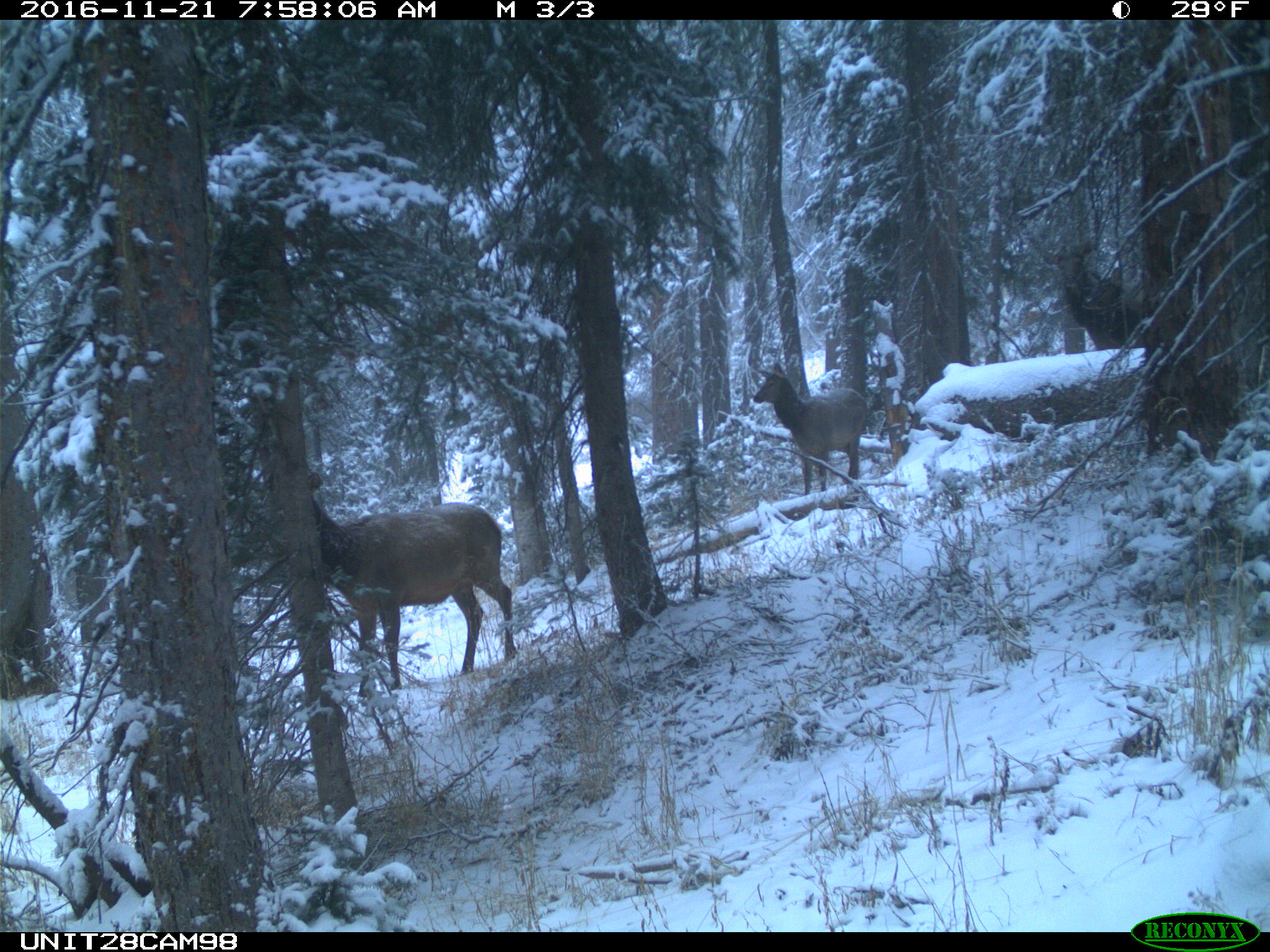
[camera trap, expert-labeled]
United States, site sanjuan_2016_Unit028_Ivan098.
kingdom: Animalia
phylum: Chordata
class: Mammalia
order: Artiodactyla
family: Cervidae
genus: Cervus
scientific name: Cervus elaphus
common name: red deer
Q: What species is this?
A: Cervus elaphus (red deer).